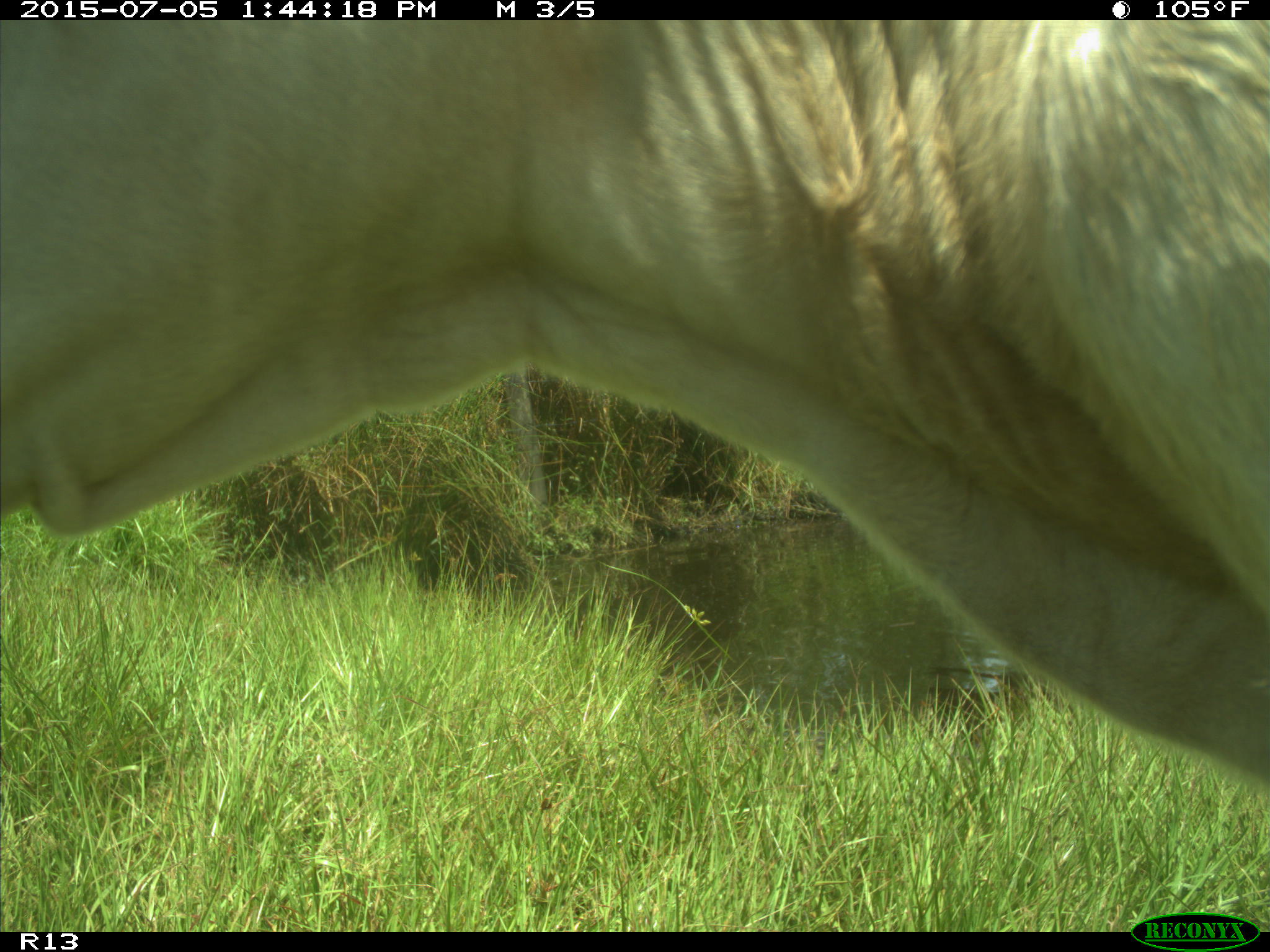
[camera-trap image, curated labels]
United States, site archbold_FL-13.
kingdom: Animalia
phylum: Chordata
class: Mammalia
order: Artiodactyla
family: Bovidae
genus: Bos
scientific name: Bos taurus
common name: domestic cow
Bos taurus (domestic cow).